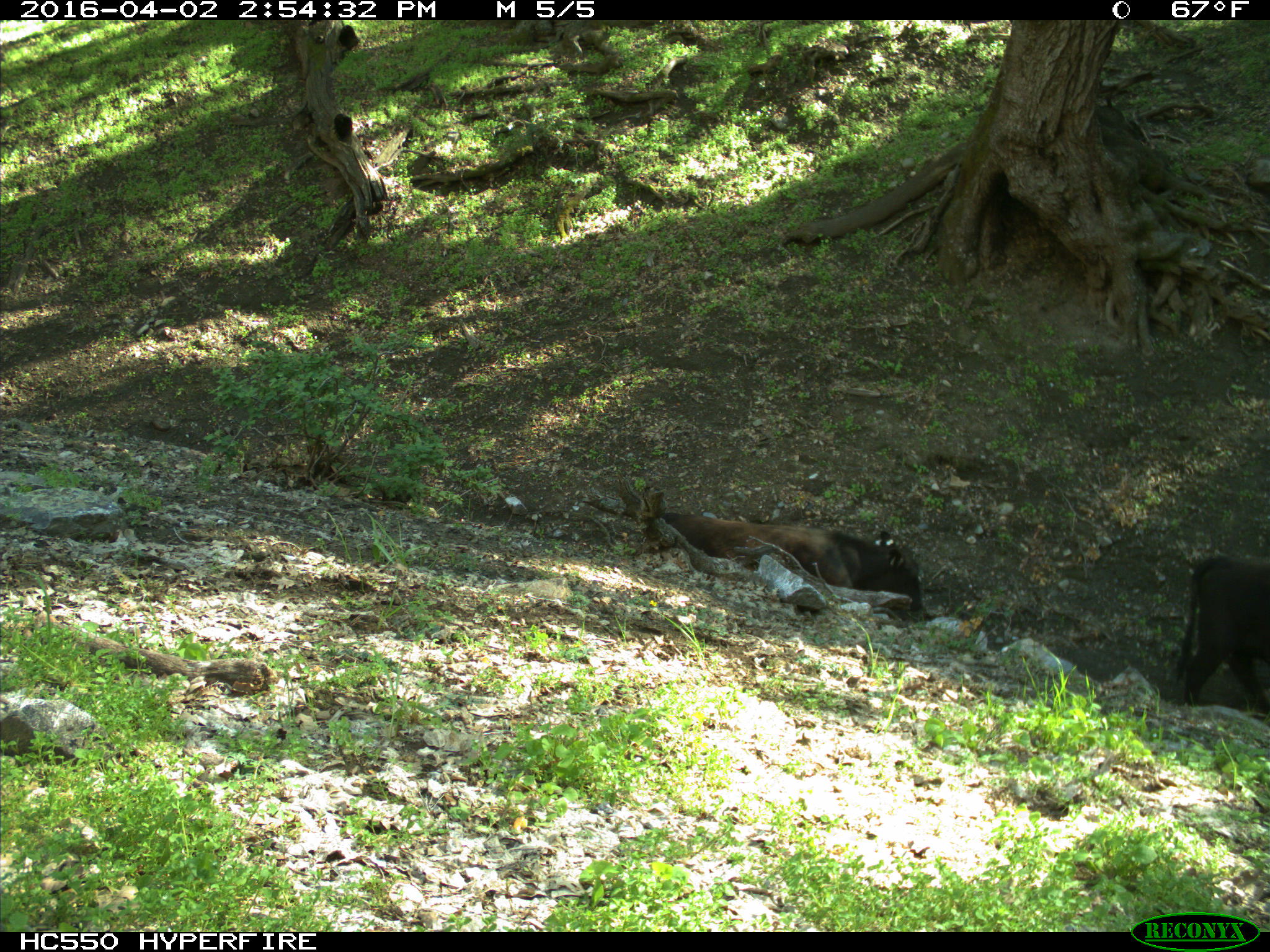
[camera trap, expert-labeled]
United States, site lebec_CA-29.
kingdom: Animalia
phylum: Chordata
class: Mammalia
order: Artiodactyla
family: Bovidae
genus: Bos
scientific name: Bos taurus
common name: domestic cow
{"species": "Bos taurus (domestic cow)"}